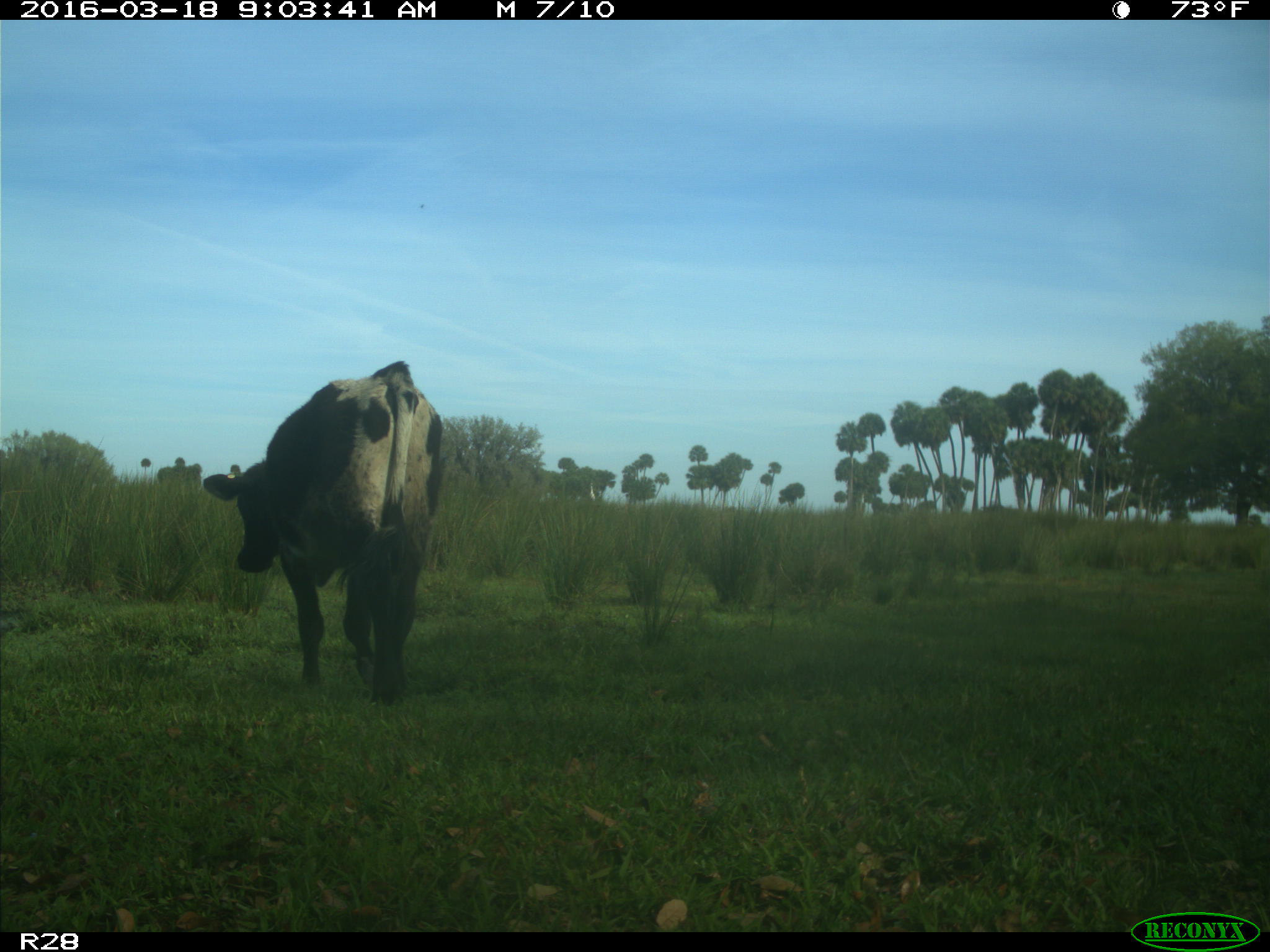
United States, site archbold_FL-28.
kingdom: Animalia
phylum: Chordata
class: Mammalia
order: Artiodactyla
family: Bovidae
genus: Bos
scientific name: Bos taurus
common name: domestic cow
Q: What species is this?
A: Bos taurus (domestic cow).